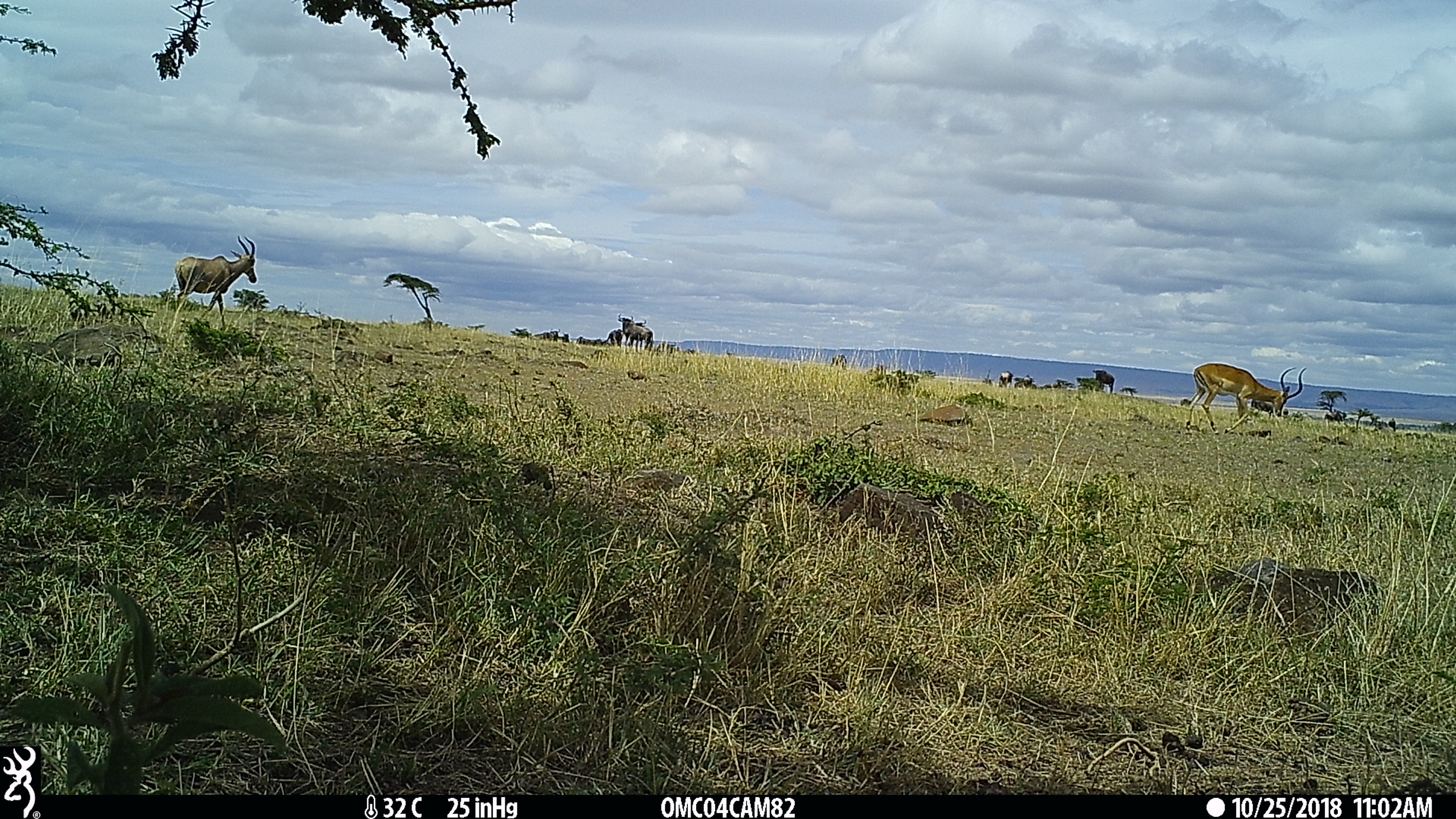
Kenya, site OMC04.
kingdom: Animalia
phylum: Chordata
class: Mammalia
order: Artiodactyla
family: Bovidae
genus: Connochaetes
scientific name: Connochaetes taurinus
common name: blue wildebeest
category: wildebeest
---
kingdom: Animalia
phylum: Chordata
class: Mammalia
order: Artiodactyla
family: Bovidae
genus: Aepyceros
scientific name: Aepyceros melampus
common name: impala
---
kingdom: Animalia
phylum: Chordata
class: Mammalia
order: Artiodactyla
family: Bovidae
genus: Damaliscus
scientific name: Damaliscus lunatus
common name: topi